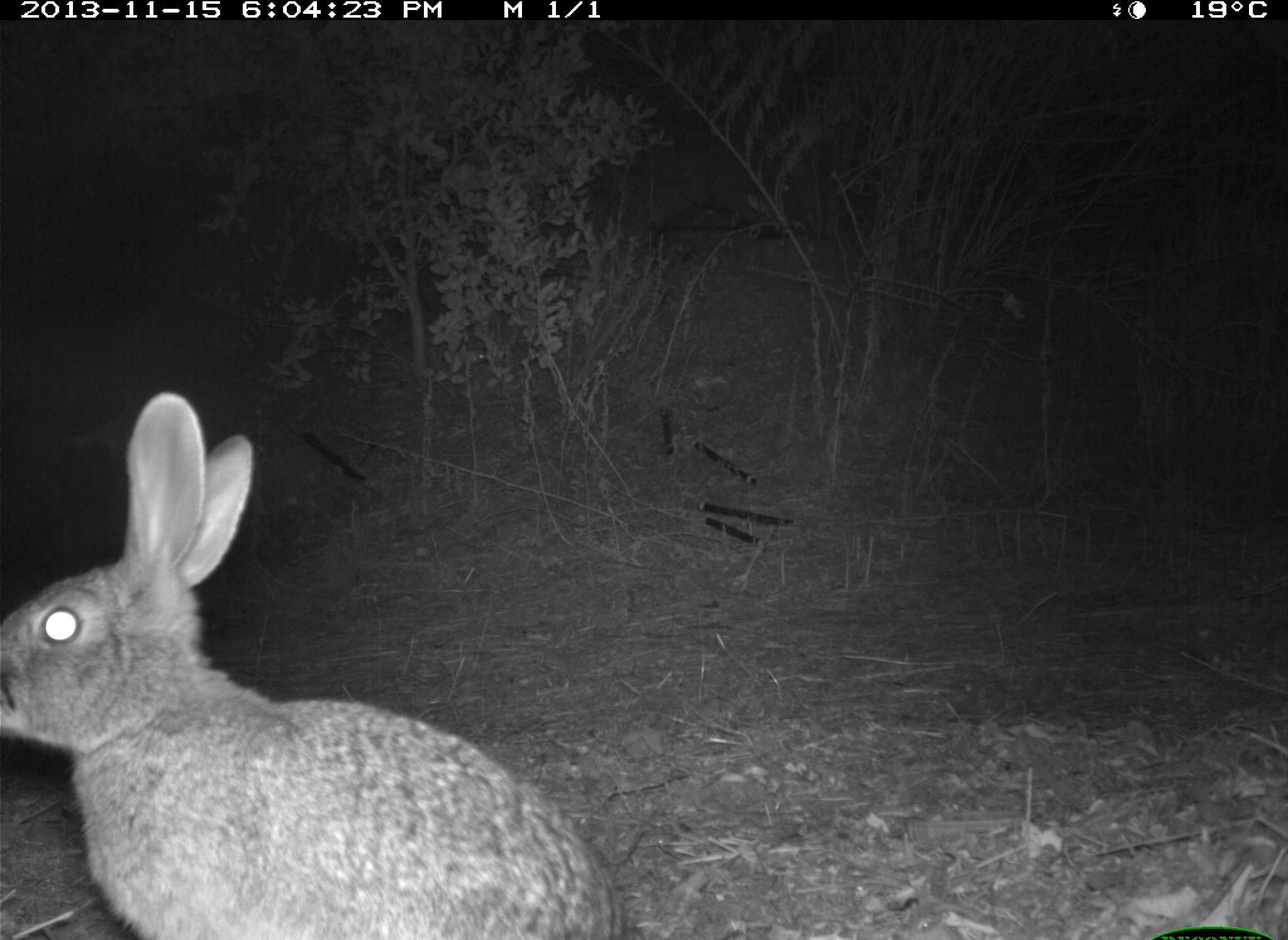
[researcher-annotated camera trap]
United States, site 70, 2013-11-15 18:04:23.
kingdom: Animalia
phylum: Chordata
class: Mammalia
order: Lagomorpha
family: Leporidae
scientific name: Leporidae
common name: rabbits and hares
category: rabbit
Rabbit (rabbits and hares) (Leporidae).